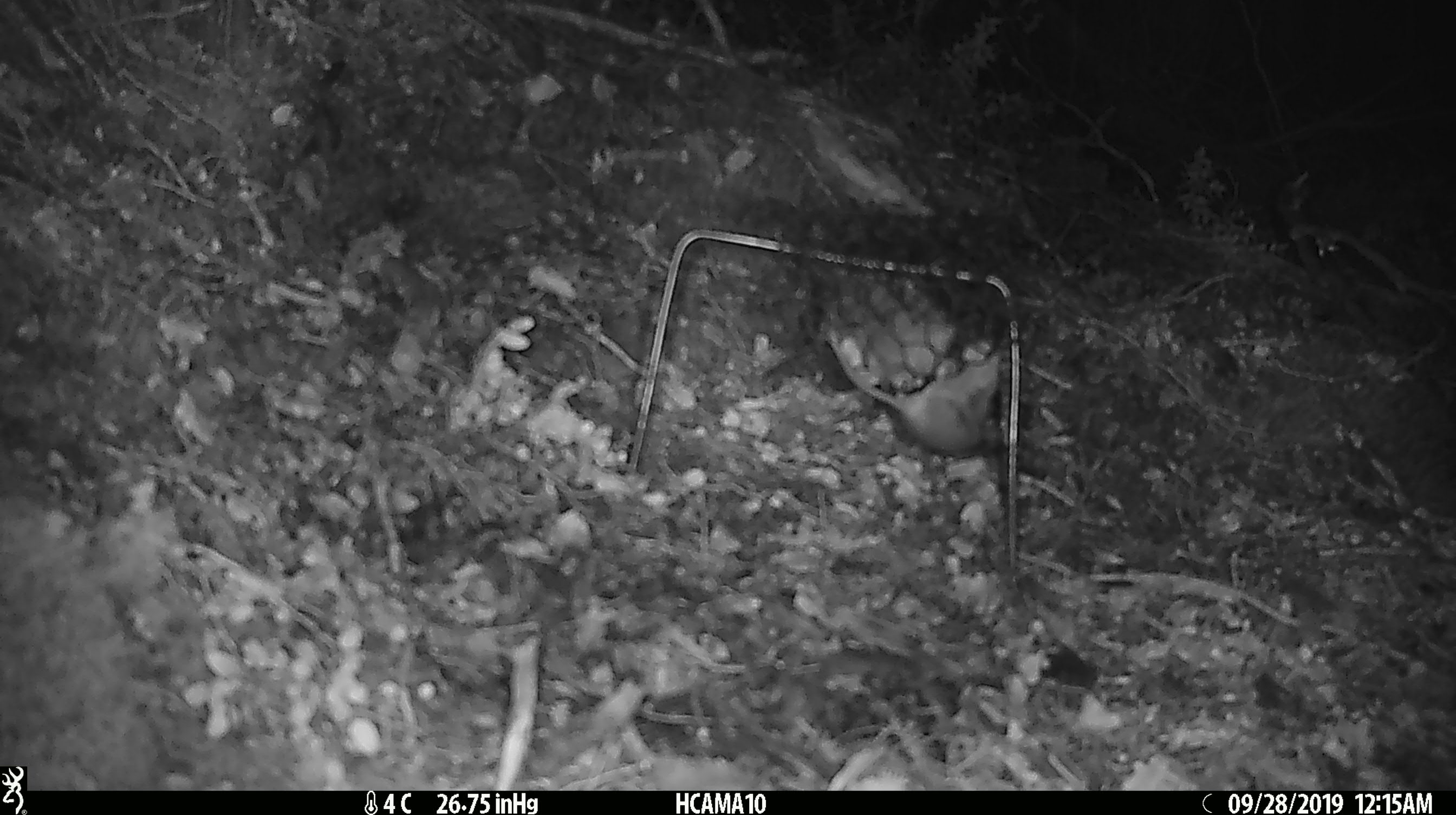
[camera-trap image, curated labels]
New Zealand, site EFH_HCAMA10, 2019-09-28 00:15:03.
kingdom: Animalia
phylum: Chordata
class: Mammalia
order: Rodentia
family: Muridae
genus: Mus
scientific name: Mus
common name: mouse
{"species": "mouse (Mus)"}